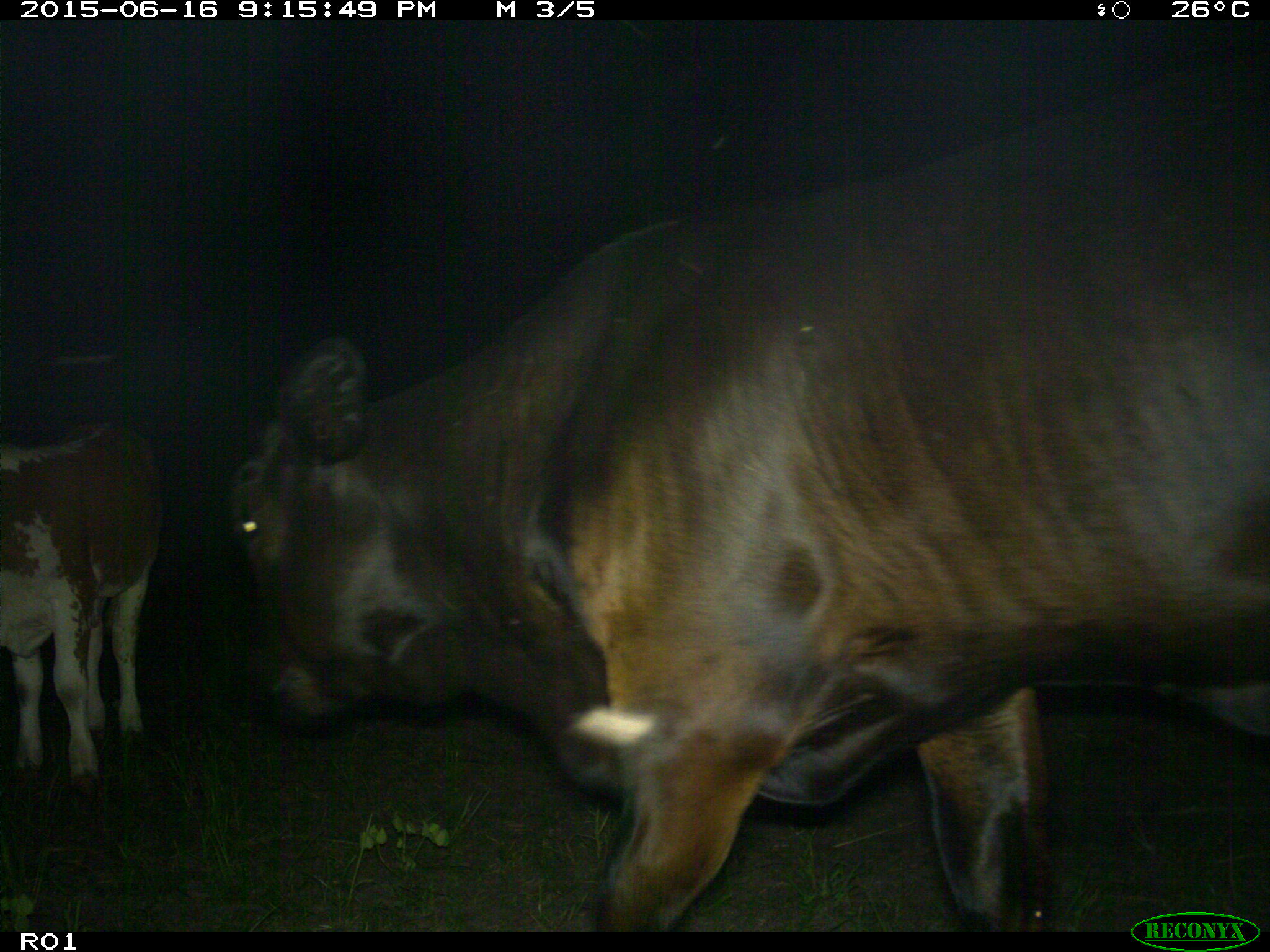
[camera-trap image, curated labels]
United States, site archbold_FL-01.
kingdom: Animalia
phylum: Chordata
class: Mammalia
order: Artiodactyla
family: Bovidae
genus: Bos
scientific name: Bos taurus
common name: domestic cow